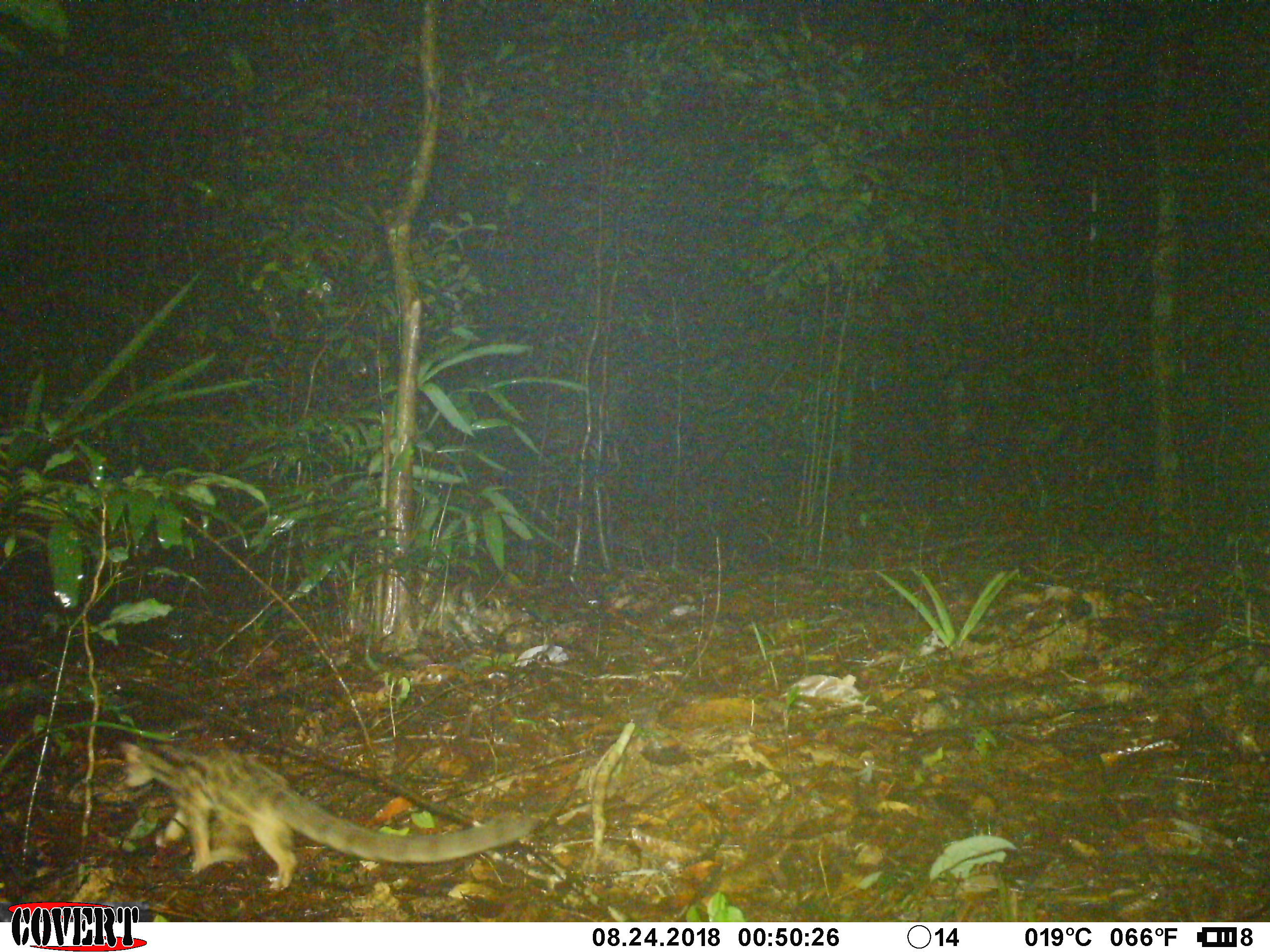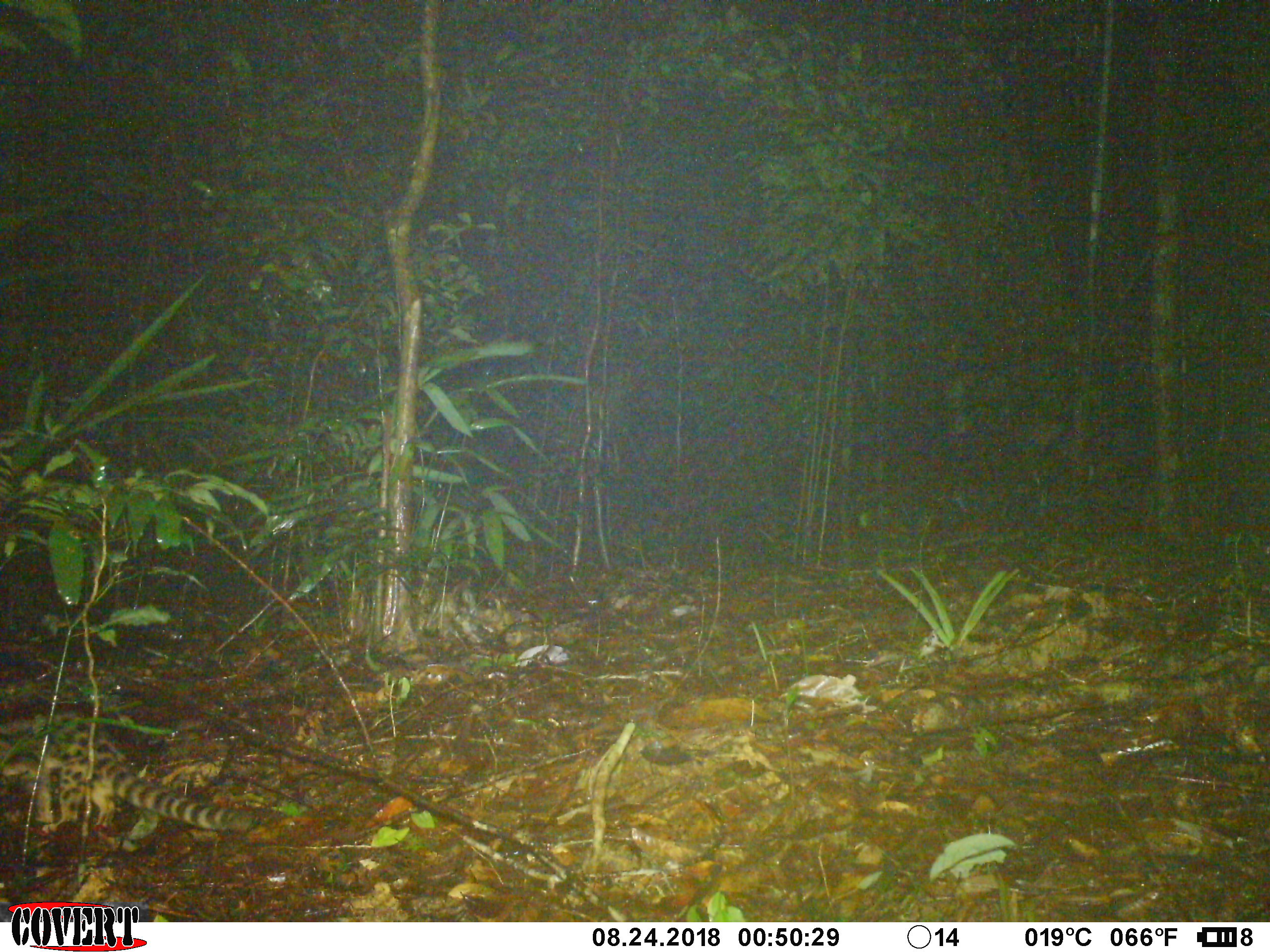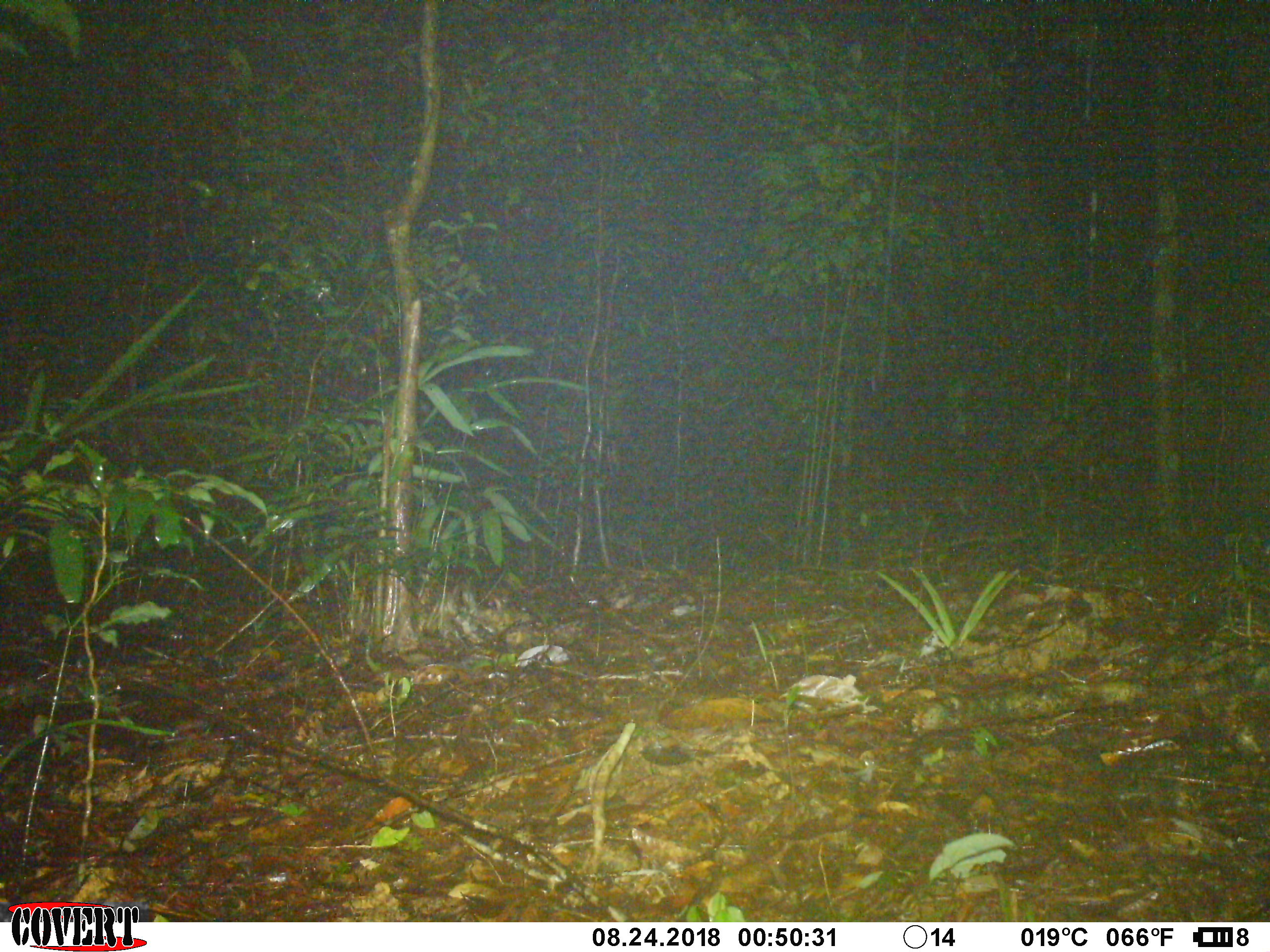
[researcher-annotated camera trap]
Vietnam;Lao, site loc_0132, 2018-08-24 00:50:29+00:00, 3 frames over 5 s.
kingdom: Animalia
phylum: Chordata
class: Mammalia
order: Carnivora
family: Prionodontidae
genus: Prionodon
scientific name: Prionodon pardicolor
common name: spotted linsang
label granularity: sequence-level